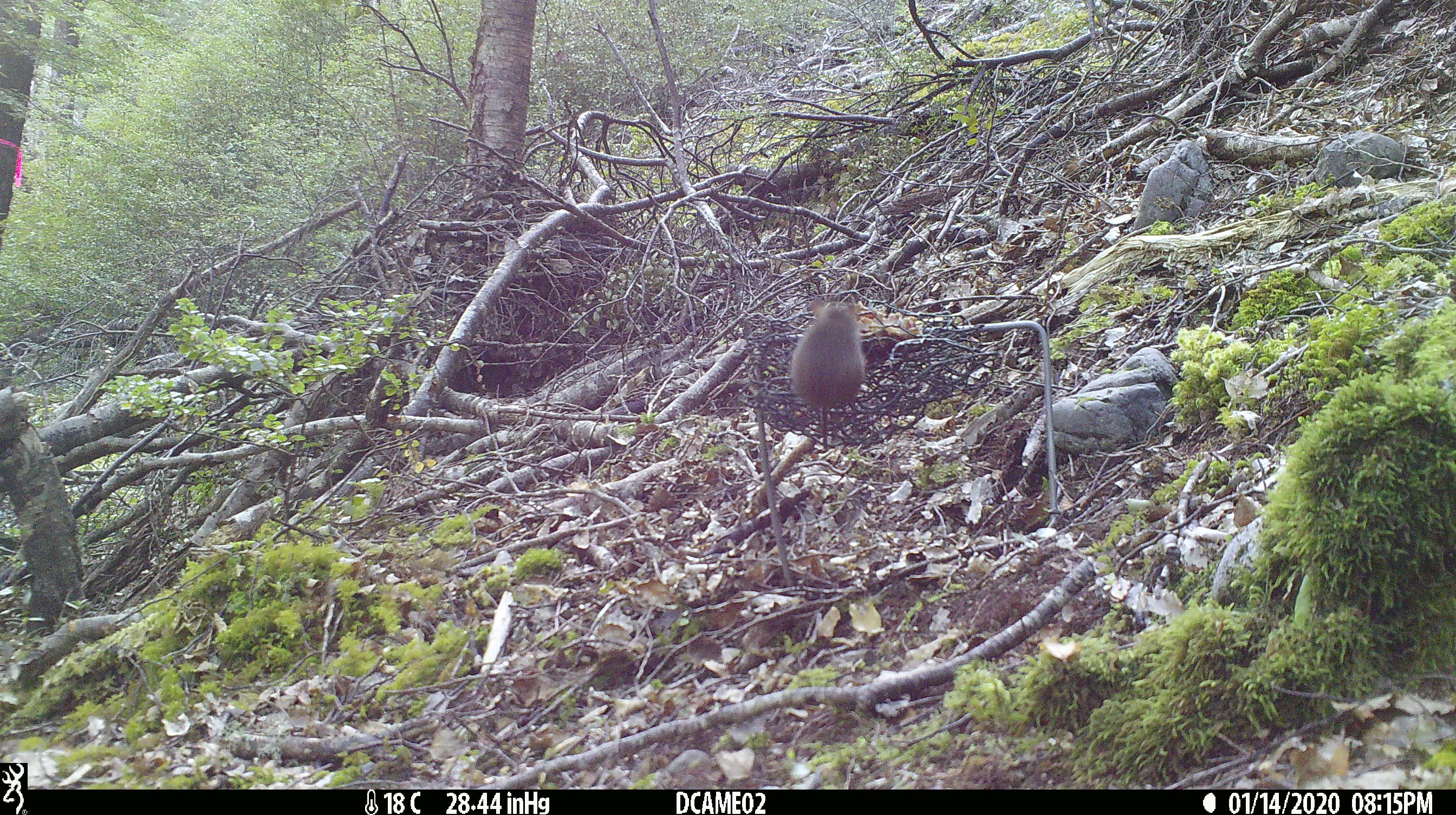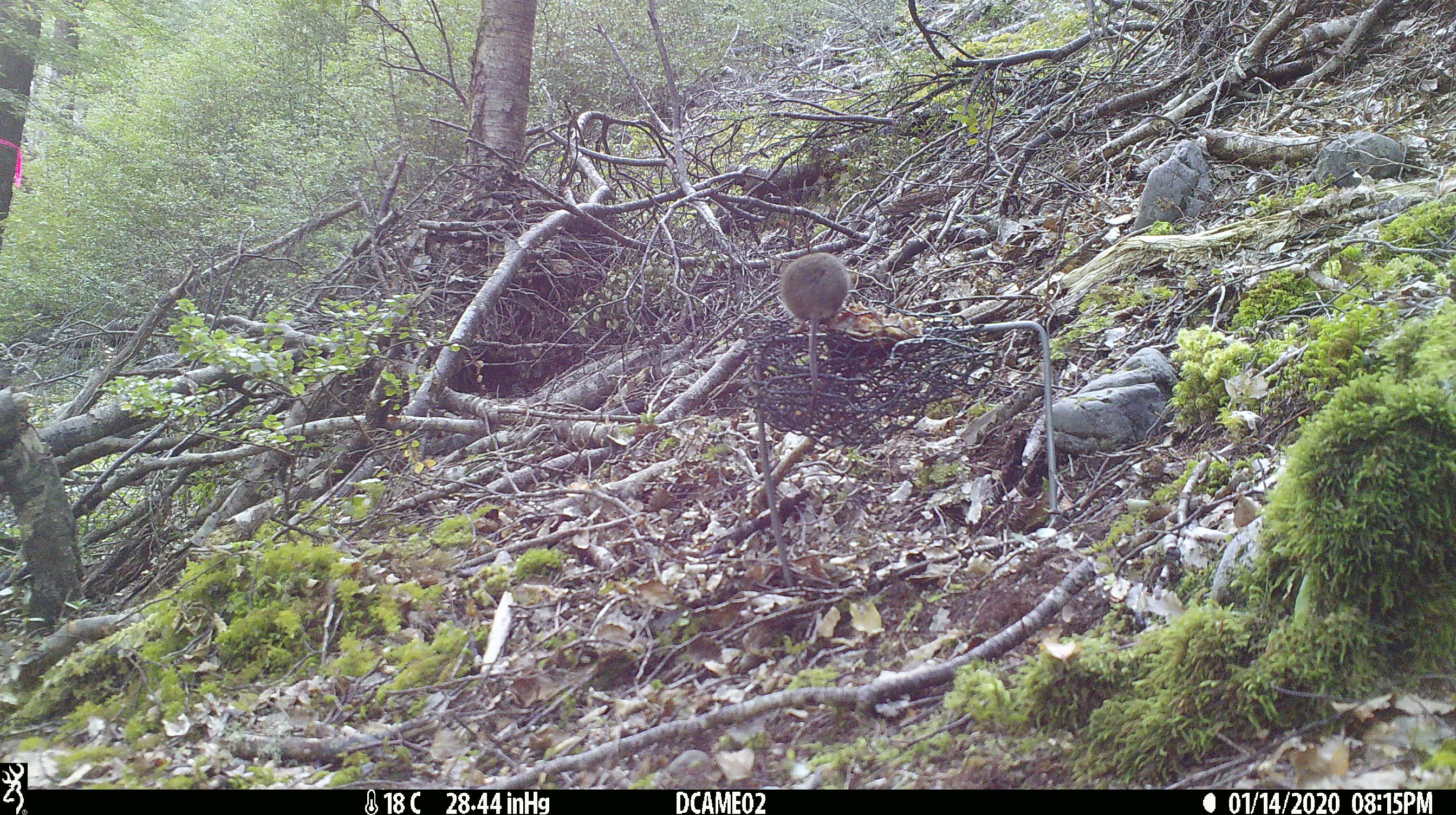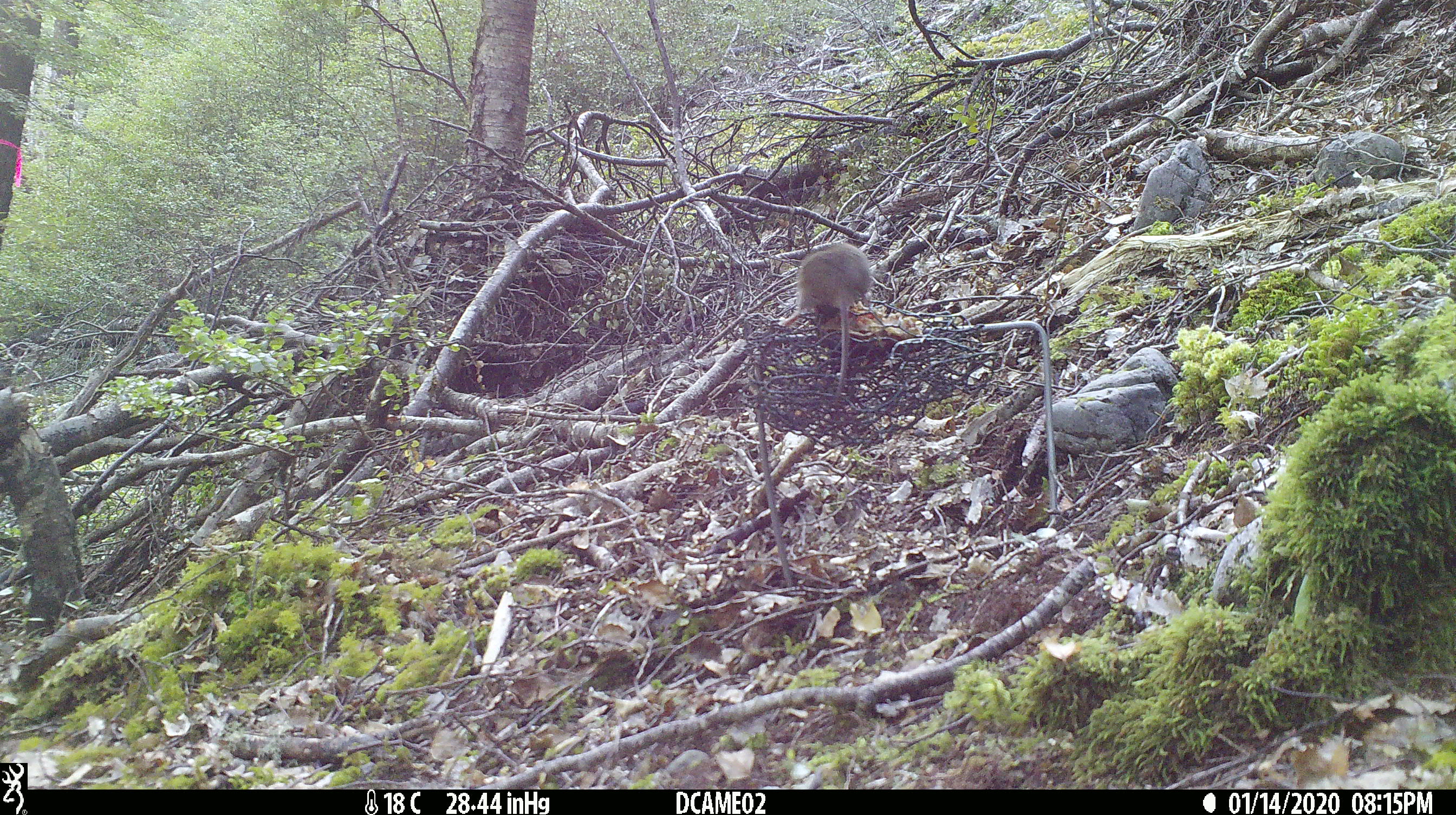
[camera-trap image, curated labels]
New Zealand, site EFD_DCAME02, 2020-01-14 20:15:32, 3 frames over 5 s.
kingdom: Animalia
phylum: Chordata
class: Mammalia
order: Rodentia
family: Muridae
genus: Mus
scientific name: Mus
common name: mouse